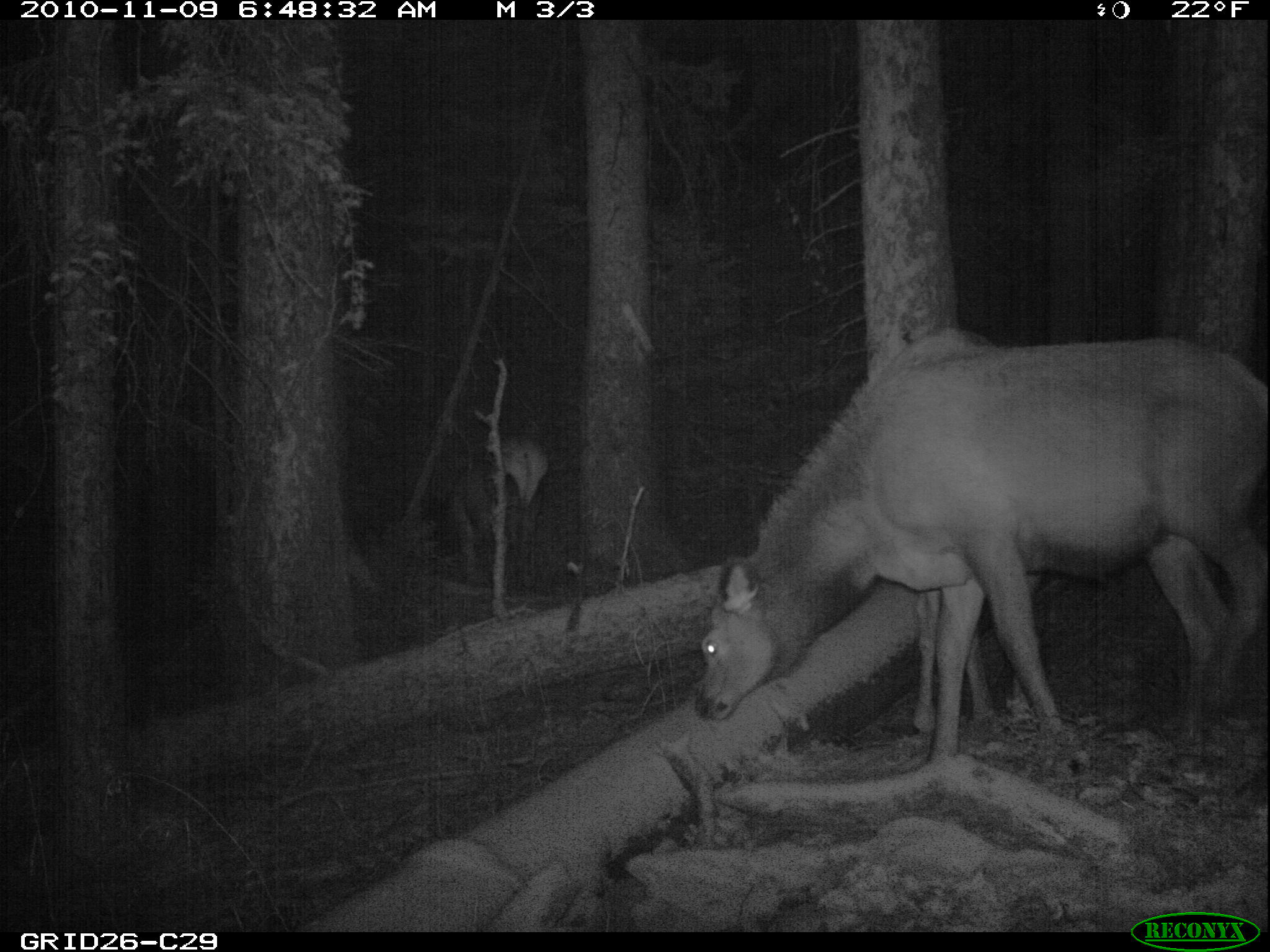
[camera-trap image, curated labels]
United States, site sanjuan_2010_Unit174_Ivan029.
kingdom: Animalia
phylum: Chordata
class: Mammalia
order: Artiodactyla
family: Cervidae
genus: Cervus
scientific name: Cervus elaphus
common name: red deer